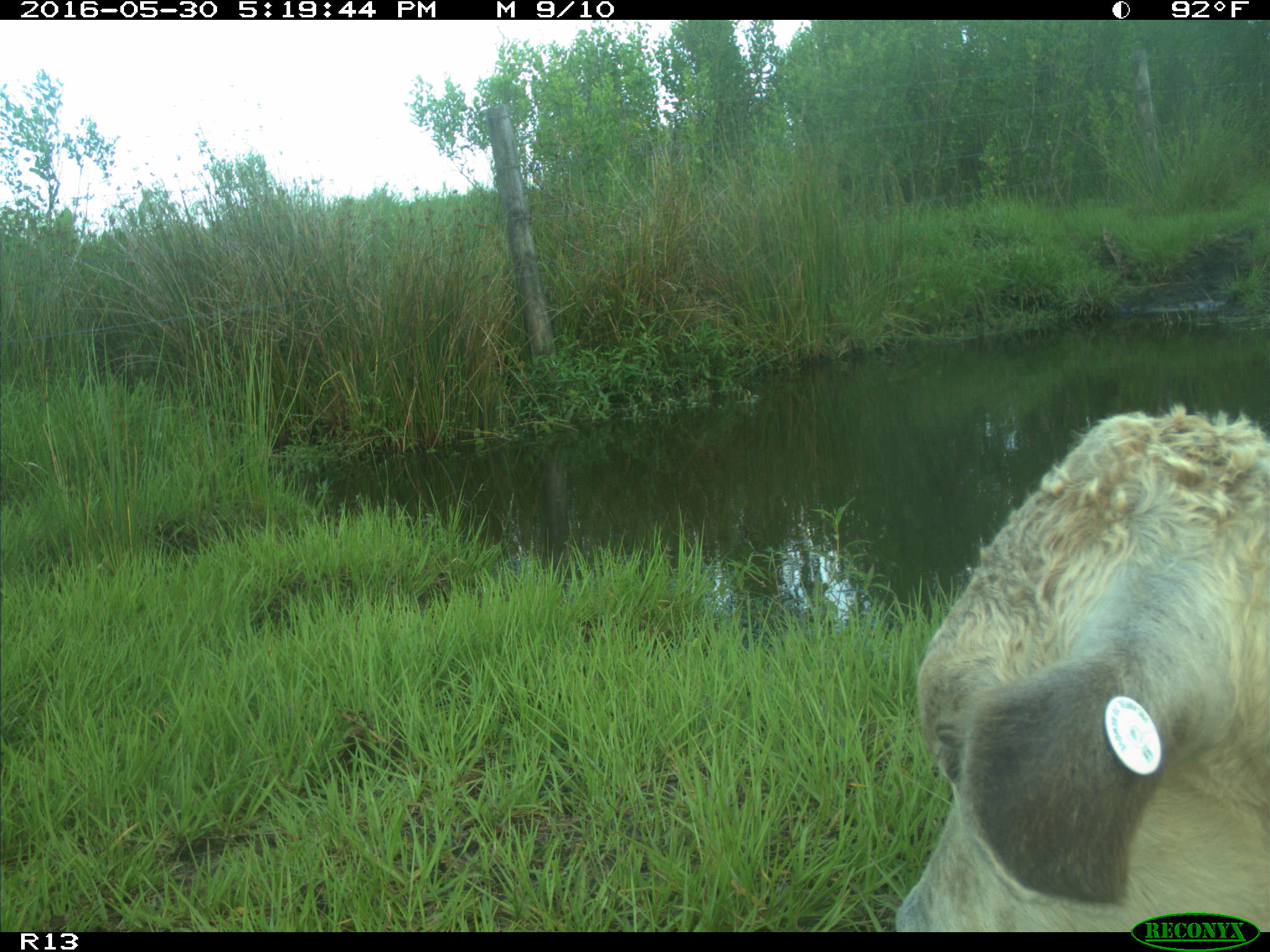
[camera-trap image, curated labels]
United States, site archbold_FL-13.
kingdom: Animalia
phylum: Chordata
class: Mammalia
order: Artiodactyla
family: Bovidae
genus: Bos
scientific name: Bos taurus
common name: domestic cow